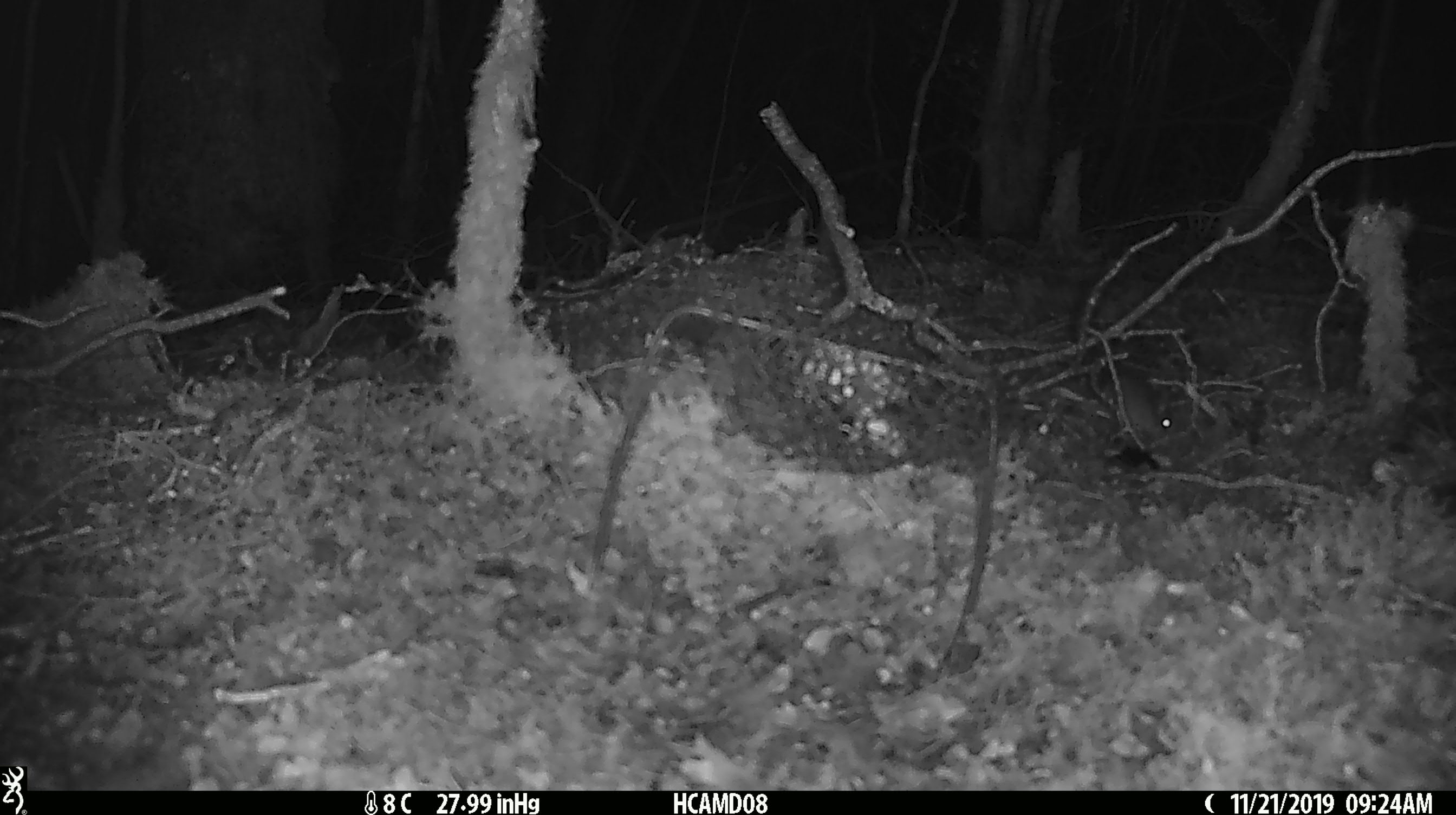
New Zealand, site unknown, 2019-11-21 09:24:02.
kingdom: Animalia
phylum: Chordata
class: Mammalia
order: Rodentia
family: Muridae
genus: Mus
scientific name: Mus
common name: mouse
Mouse (Mus).